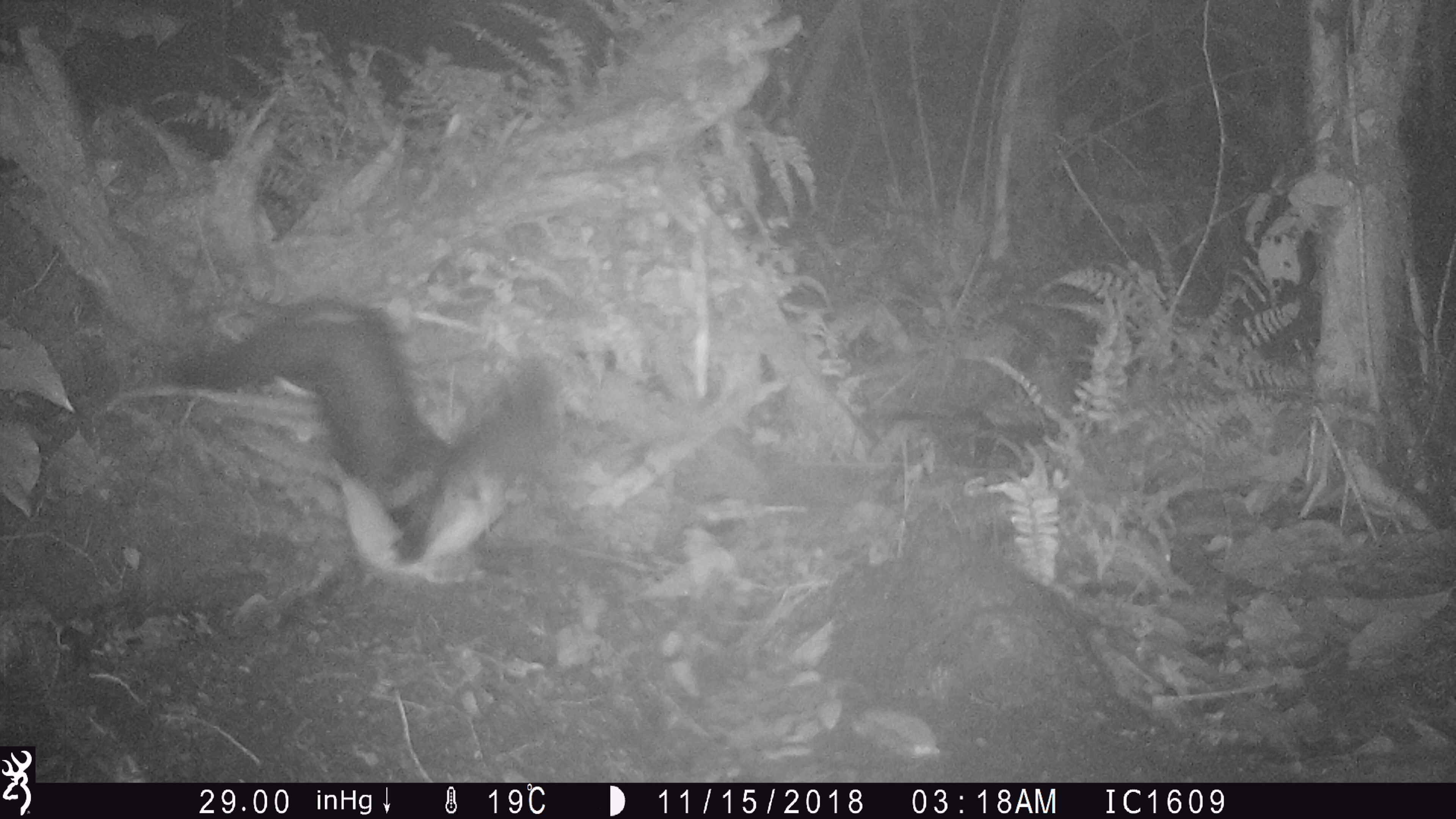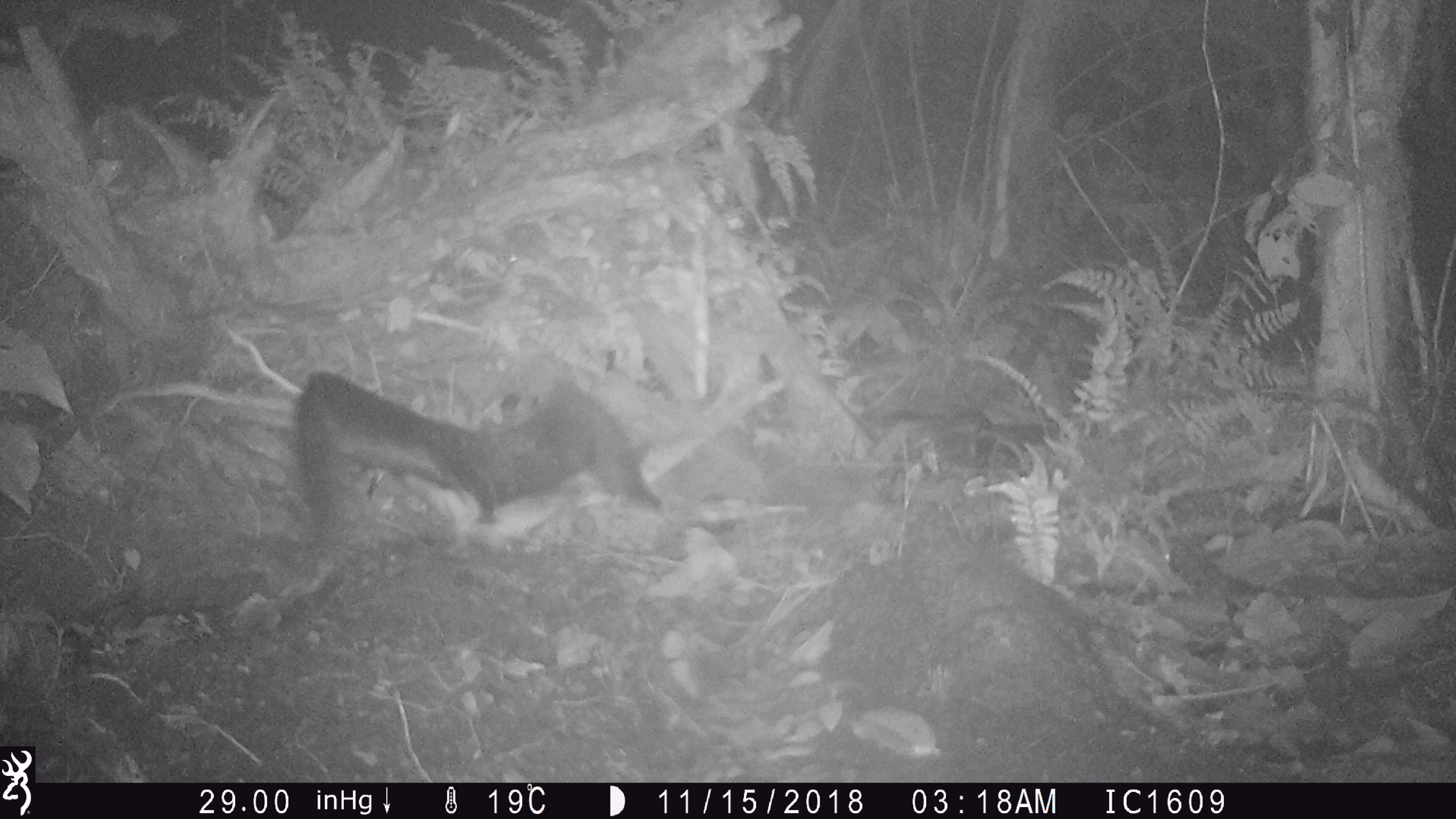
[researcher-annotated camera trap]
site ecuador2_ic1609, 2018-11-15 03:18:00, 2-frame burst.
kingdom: Animalia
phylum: Chordata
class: Aves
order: Procellariiformes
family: Procellariidae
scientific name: Procellariidae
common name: petrel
Petrel (Procellariidae).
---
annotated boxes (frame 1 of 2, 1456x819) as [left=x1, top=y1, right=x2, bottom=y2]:
petrel: [left=145, top=272, right=642, bottom=620]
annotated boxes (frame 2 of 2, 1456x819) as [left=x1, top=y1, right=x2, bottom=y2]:
petrel: [left=281, top=364, right=679, bottom=567]